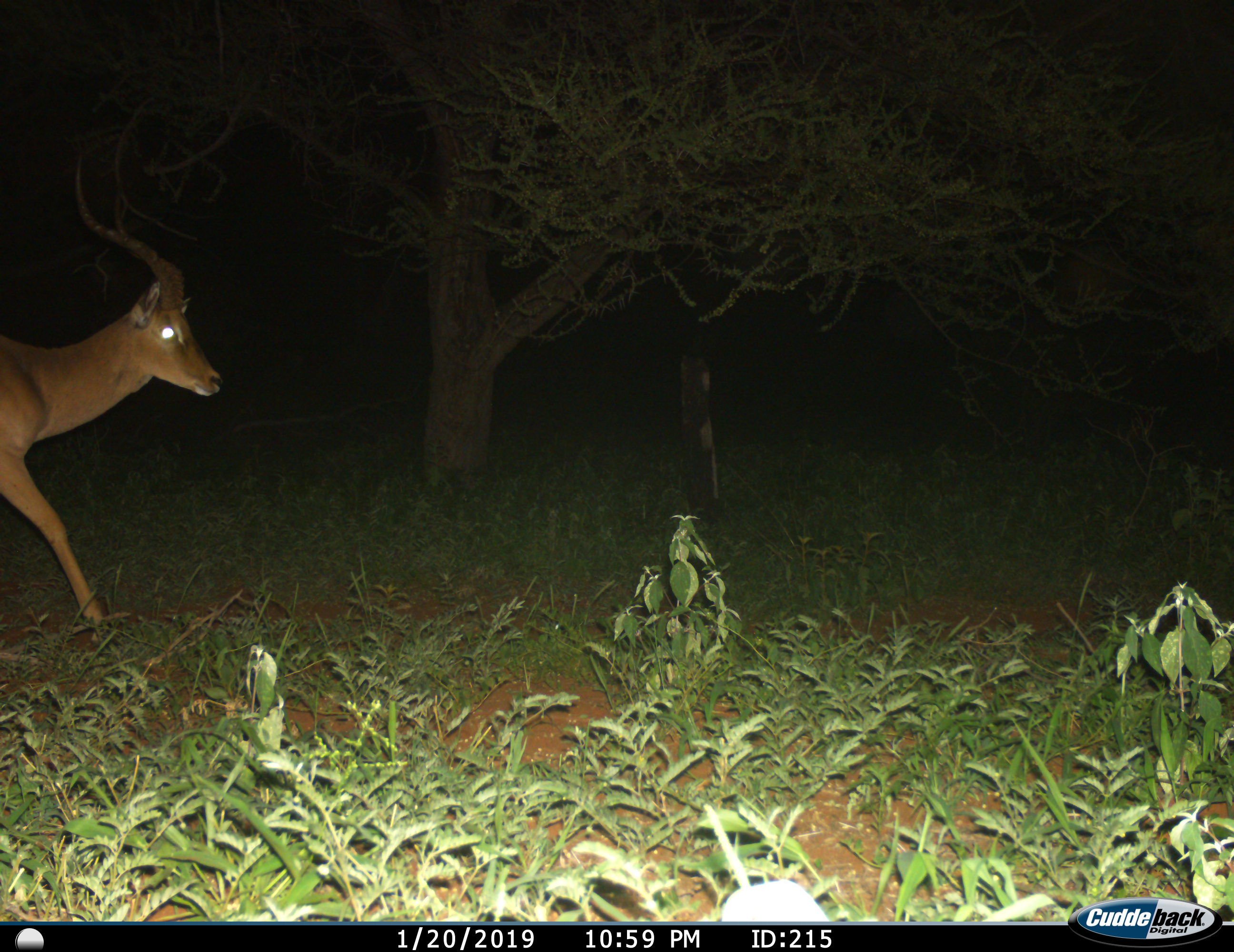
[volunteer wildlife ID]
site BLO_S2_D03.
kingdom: Animalia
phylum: Chordata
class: Mammalia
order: Artiodactyla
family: Bovidae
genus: Aepyceros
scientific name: Aepyceros melampus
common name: impala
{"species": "impala (Aepyceros melampus)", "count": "1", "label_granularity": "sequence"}